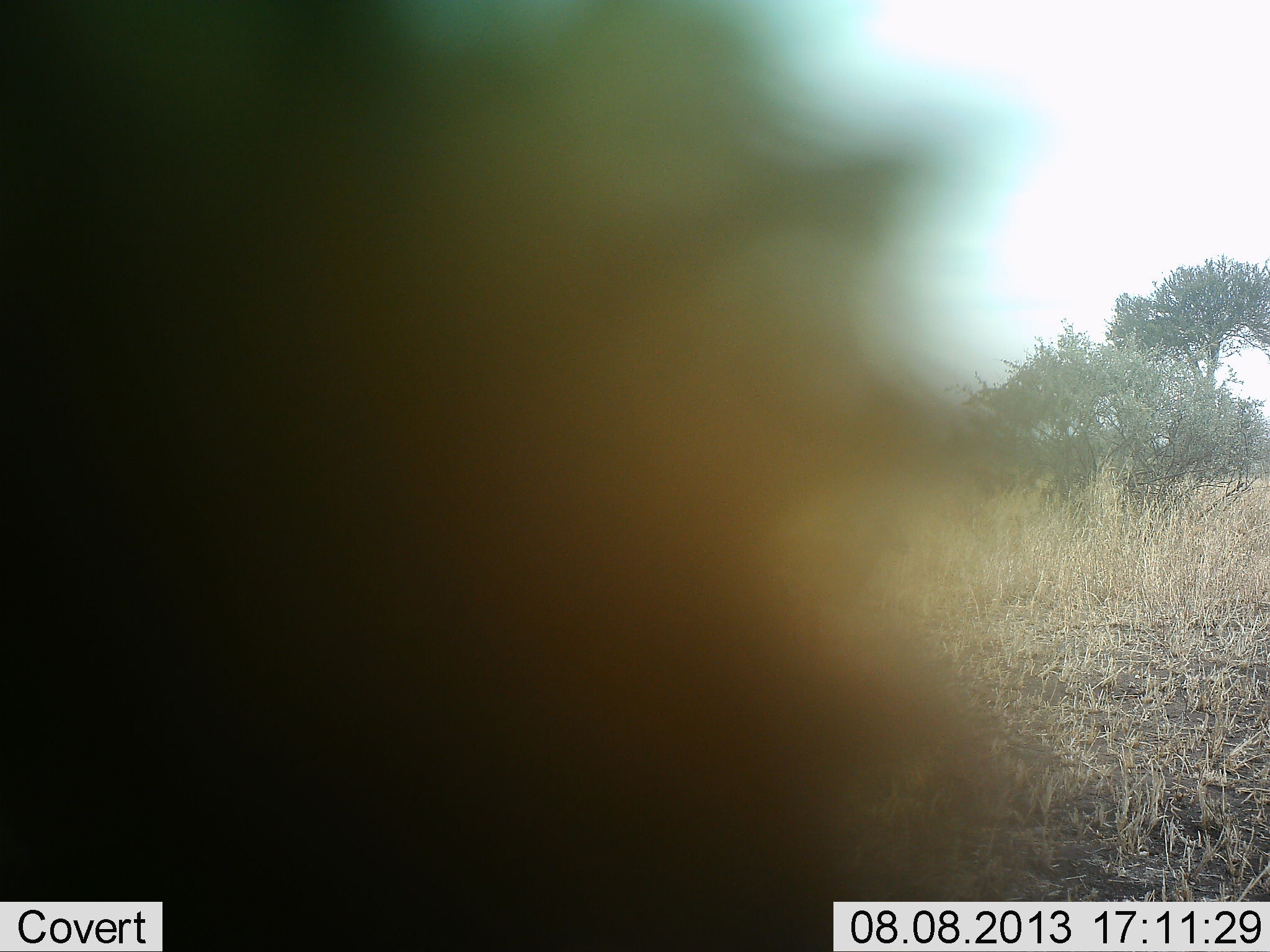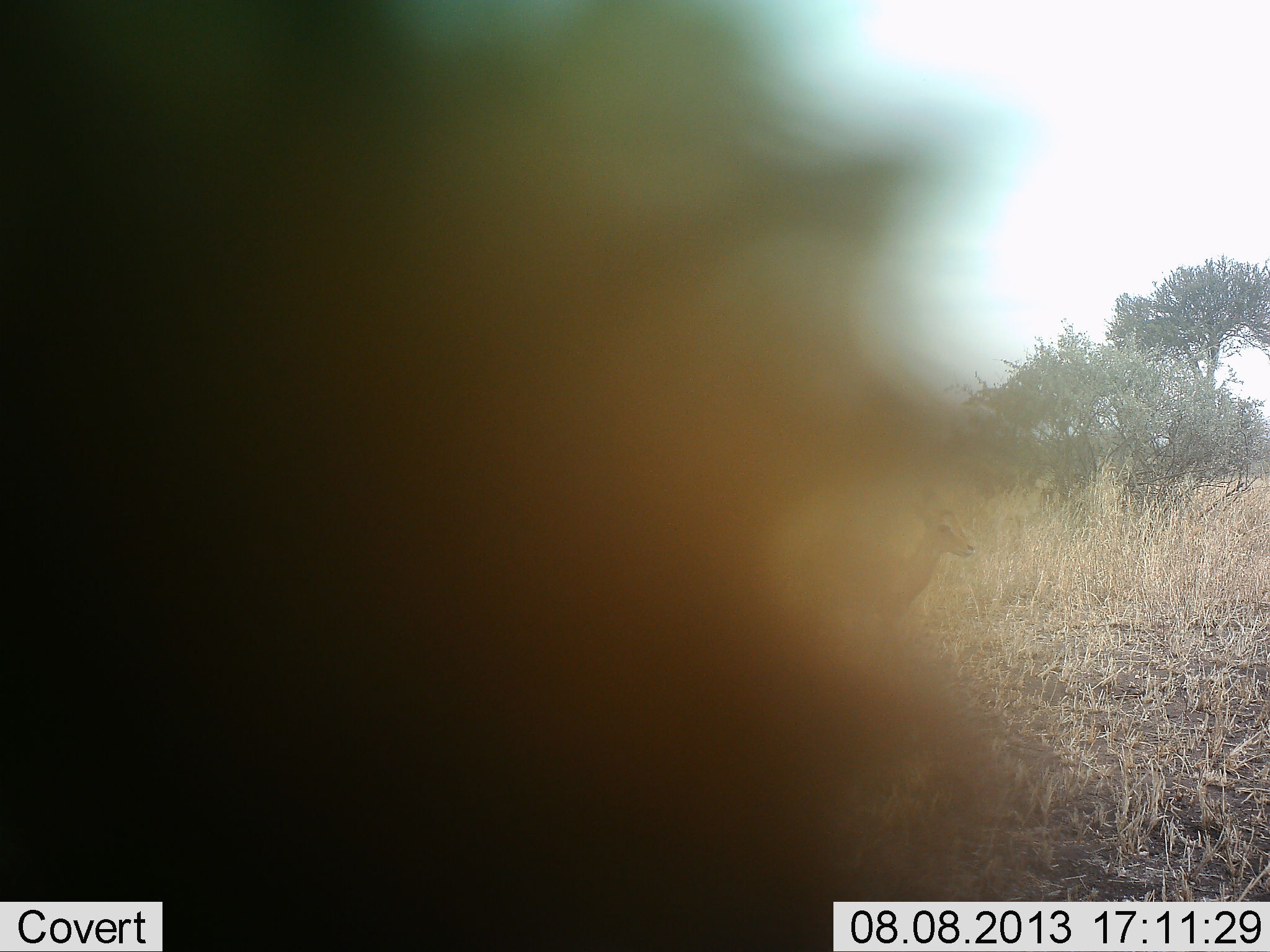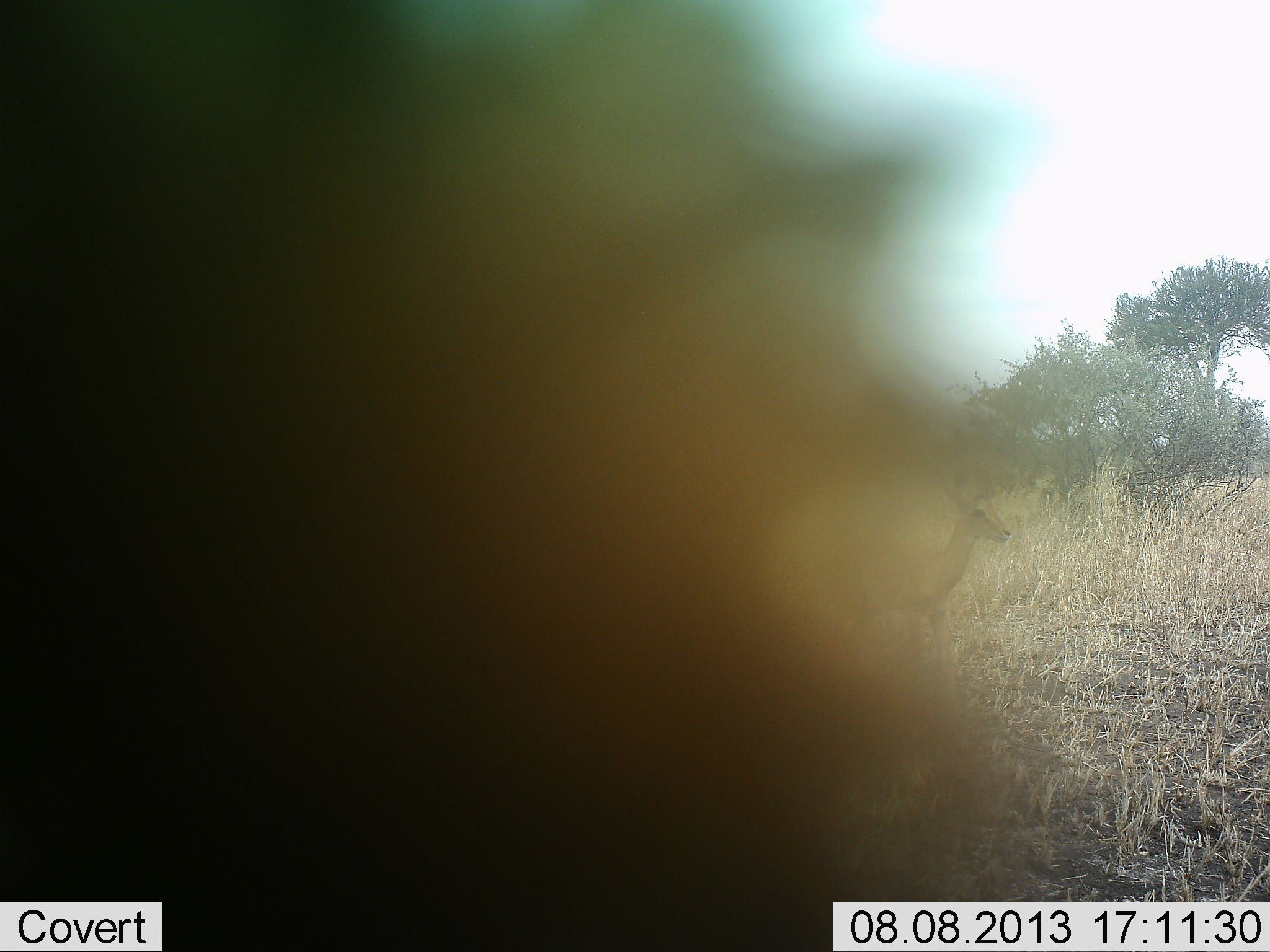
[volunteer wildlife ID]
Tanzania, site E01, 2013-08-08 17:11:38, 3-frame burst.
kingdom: Animalia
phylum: Chordata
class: Mammalia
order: Artiodactyla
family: Bovidae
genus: Aepyceros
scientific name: Aepyceros melampus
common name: impala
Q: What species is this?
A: Impala (Aepyceros melampus).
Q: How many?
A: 1.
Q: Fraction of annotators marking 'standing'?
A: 11%.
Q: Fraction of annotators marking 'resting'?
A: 0%.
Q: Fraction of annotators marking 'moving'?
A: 100%.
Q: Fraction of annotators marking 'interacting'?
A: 0%.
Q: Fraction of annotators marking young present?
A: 0%.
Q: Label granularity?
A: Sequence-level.